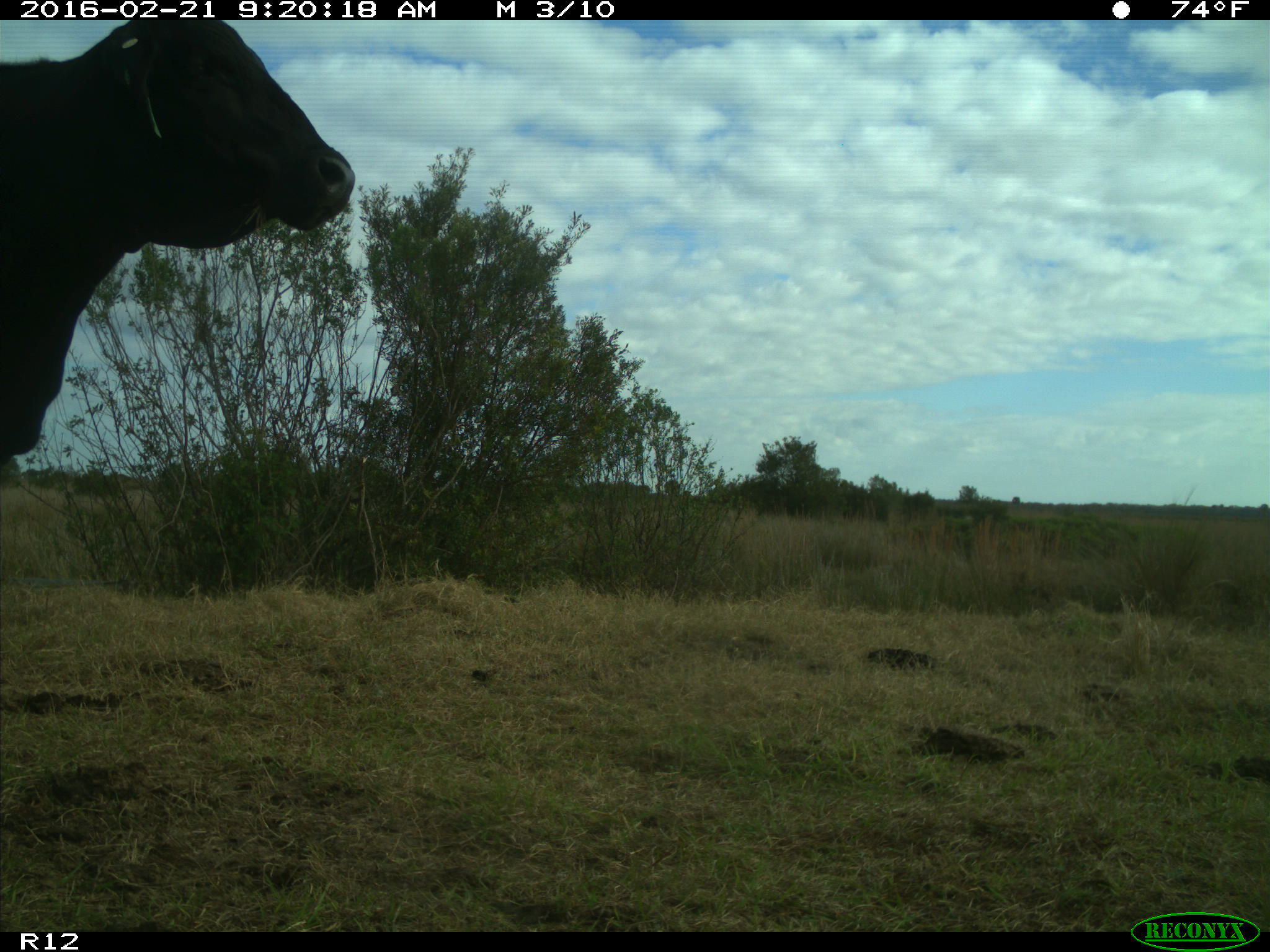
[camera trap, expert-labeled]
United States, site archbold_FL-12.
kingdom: Animalia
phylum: Chordata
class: Mammalia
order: Artiodactyla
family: Bovidae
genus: Bos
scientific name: Bos taurus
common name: domestic cow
Bos taurus (domestic cow).